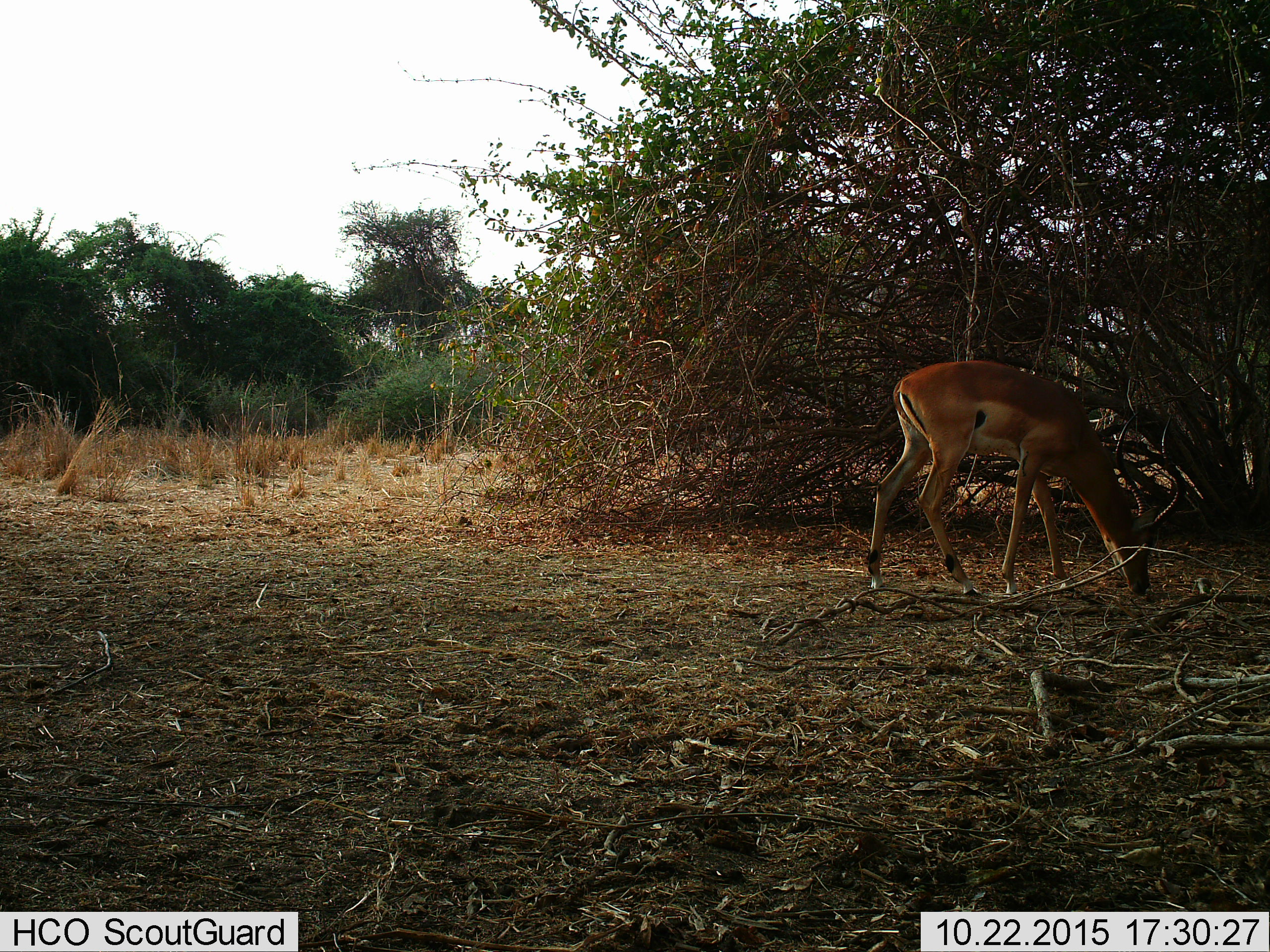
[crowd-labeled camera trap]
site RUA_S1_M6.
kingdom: Animalia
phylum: Chordata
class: Mammalia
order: Artiodactyla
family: Bovidae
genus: Aepyceros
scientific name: Aepyceros melampus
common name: impala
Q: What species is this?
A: Impala (Aepyceros melampus).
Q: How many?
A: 1.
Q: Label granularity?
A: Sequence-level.